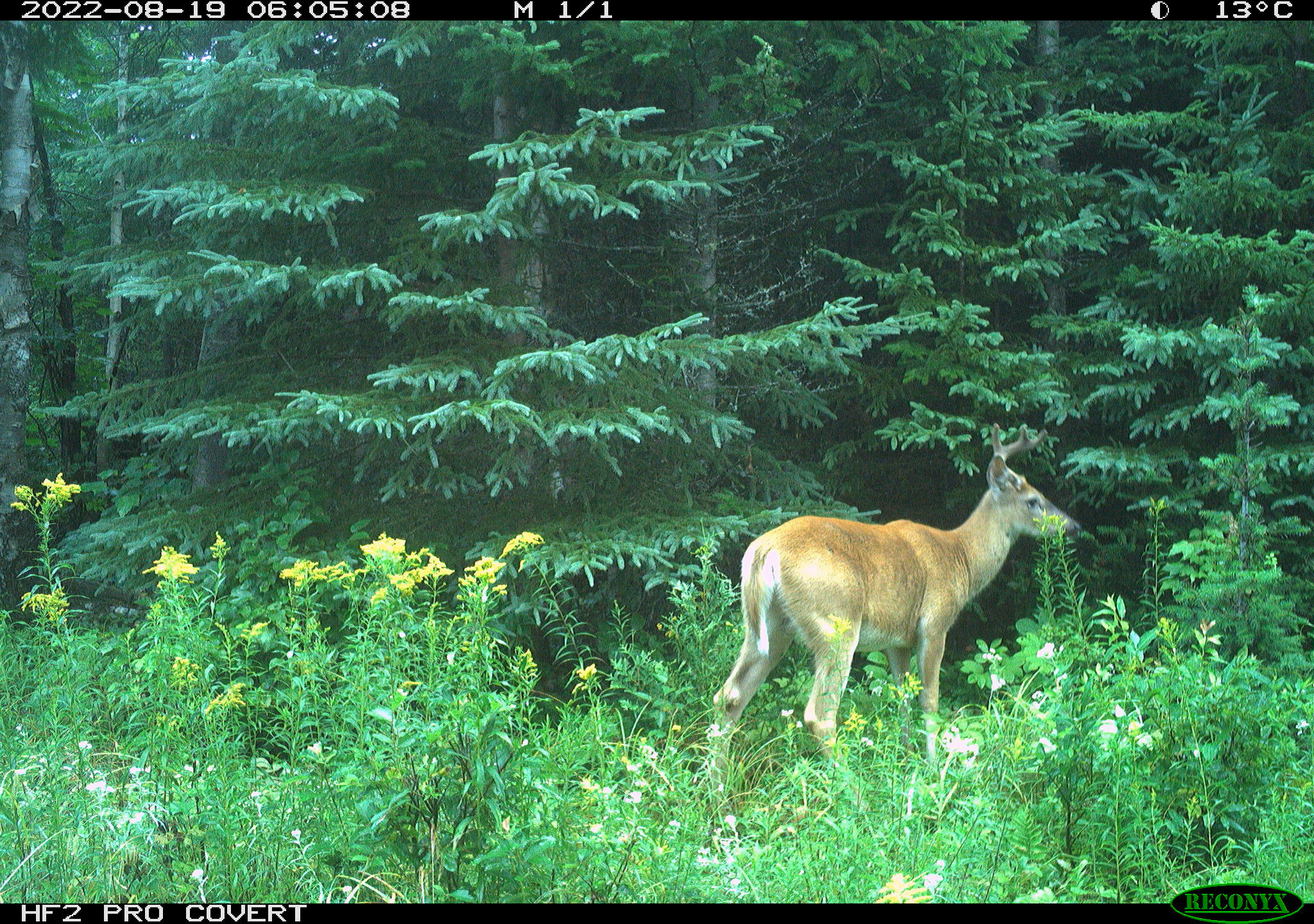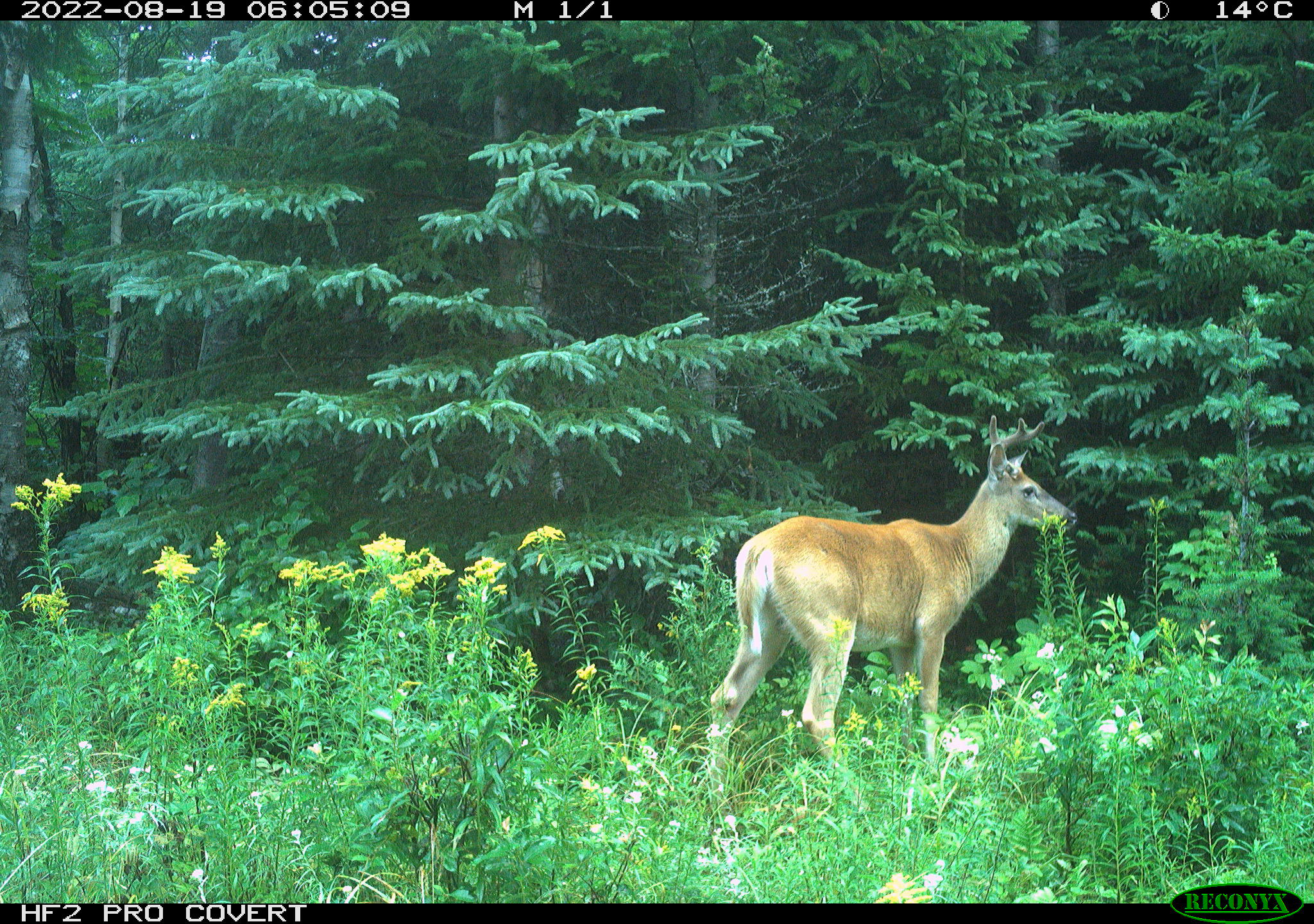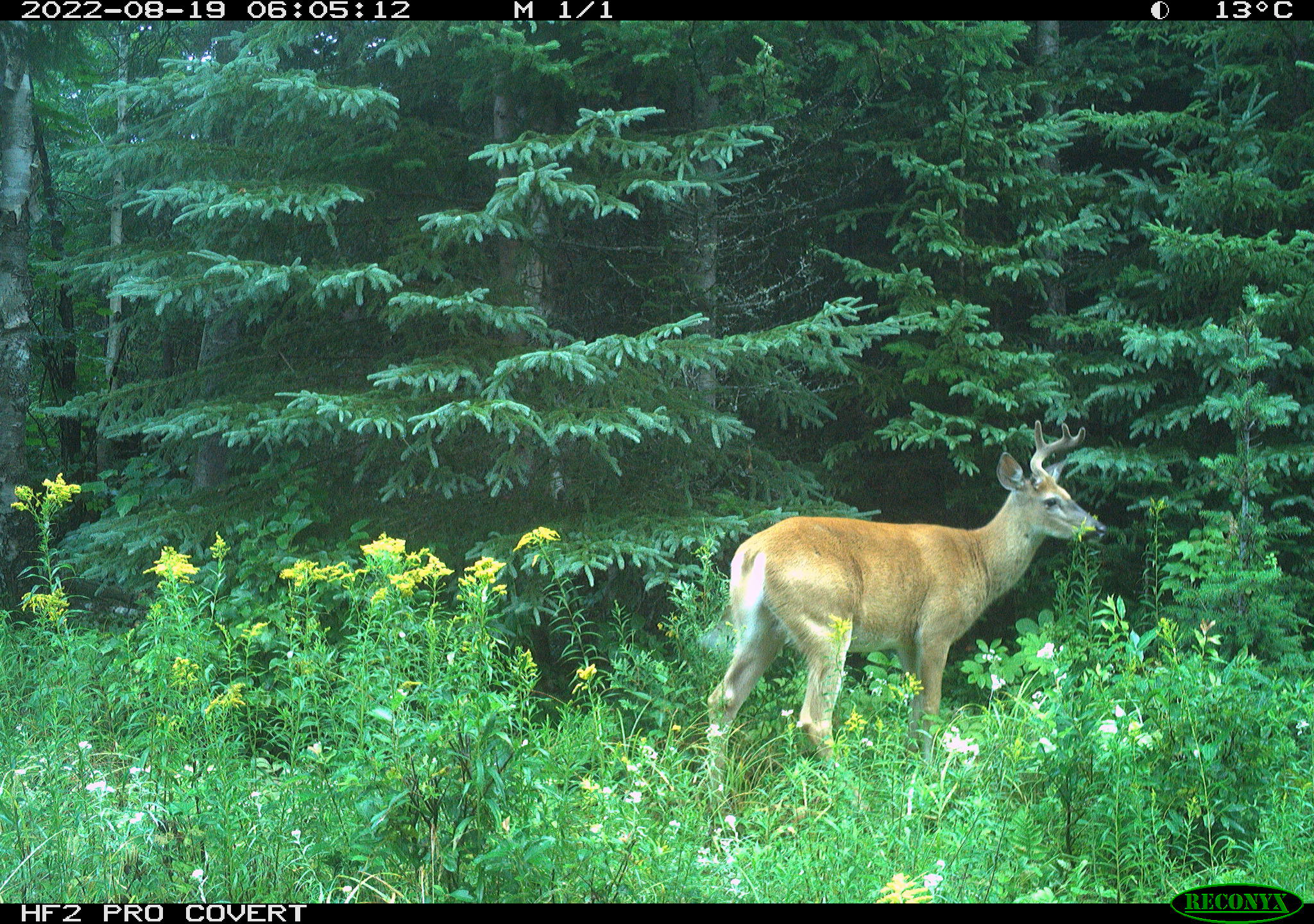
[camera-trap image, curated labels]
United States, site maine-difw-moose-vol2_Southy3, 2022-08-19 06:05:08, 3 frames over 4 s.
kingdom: Animalia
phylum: Chordata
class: Mammalia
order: Artiodactyla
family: Cervidae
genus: Odocoileus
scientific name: Odocoileus virginianus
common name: white-tailed deer